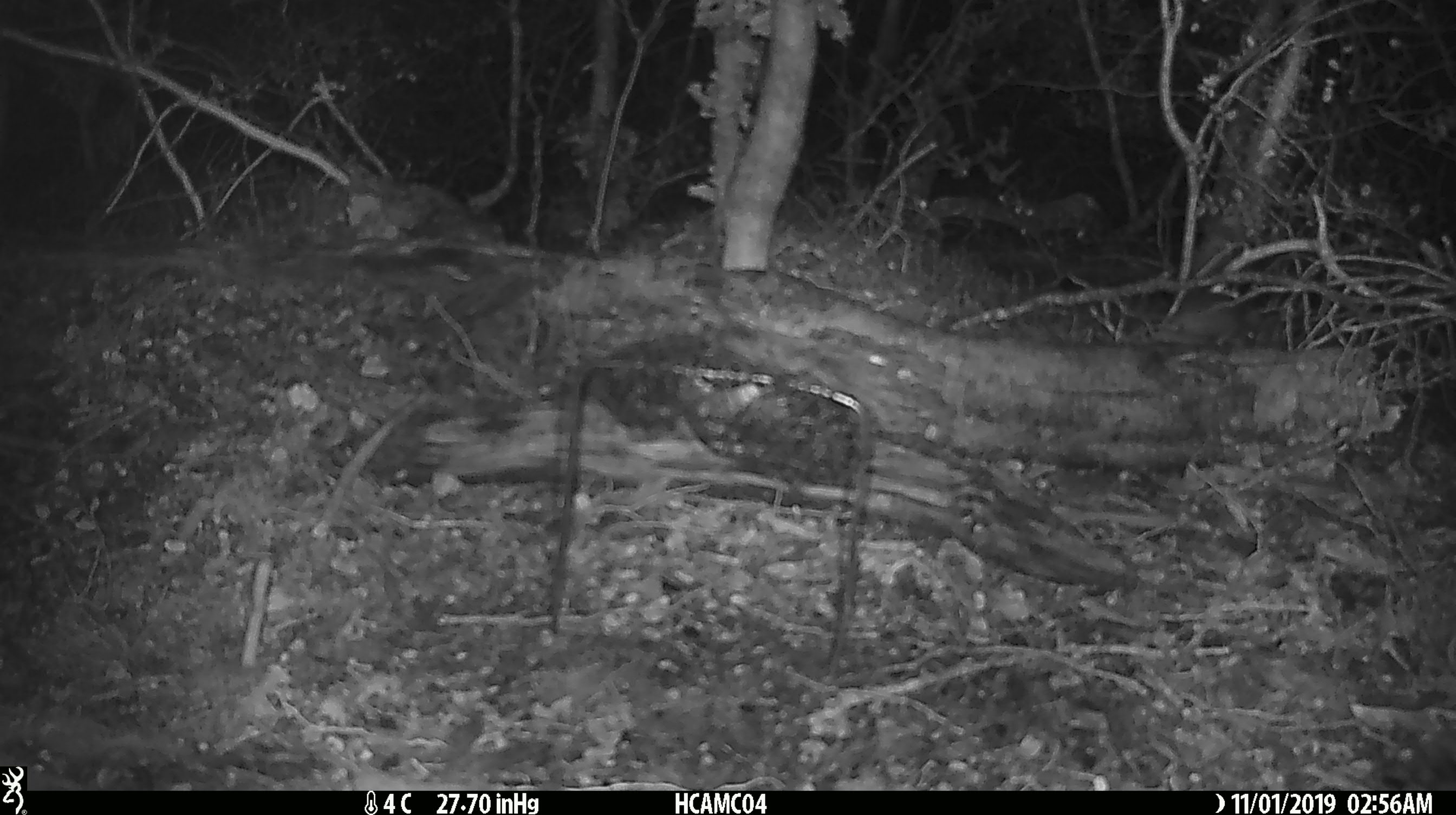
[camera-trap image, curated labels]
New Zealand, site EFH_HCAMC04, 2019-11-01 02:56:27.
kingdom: Animalia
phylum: Chordata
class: Mammalia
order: Rodentia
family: Muridae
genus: Mus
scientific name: Mus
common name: mouse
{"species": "mouse (Mus)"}